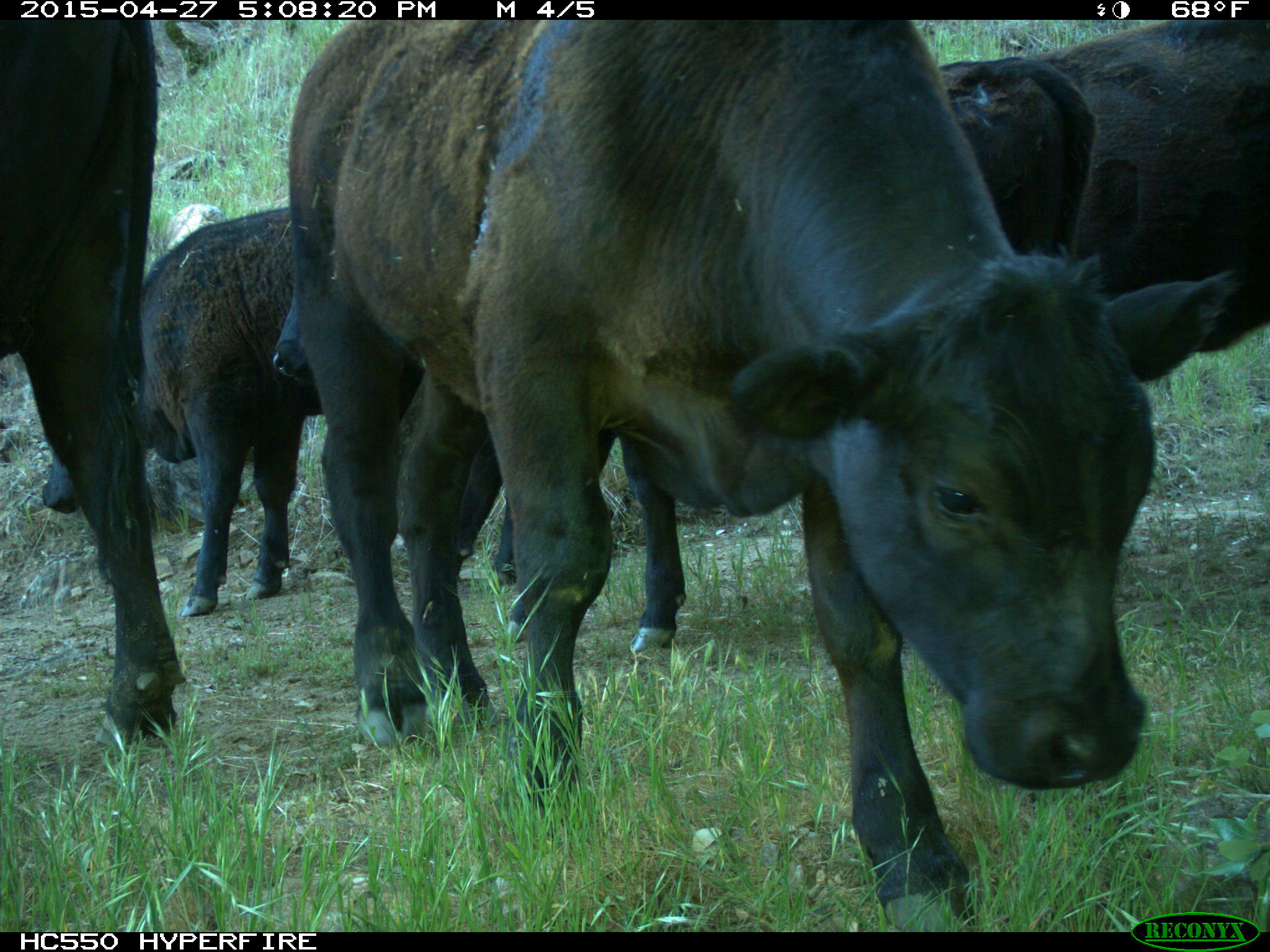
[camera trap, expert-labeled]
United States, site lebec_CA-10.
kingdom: Animalia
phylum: Chordata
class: Mammalia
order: Artiodactyla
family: Bovidae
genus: Bos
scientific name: Bos taurus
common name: domestic cow